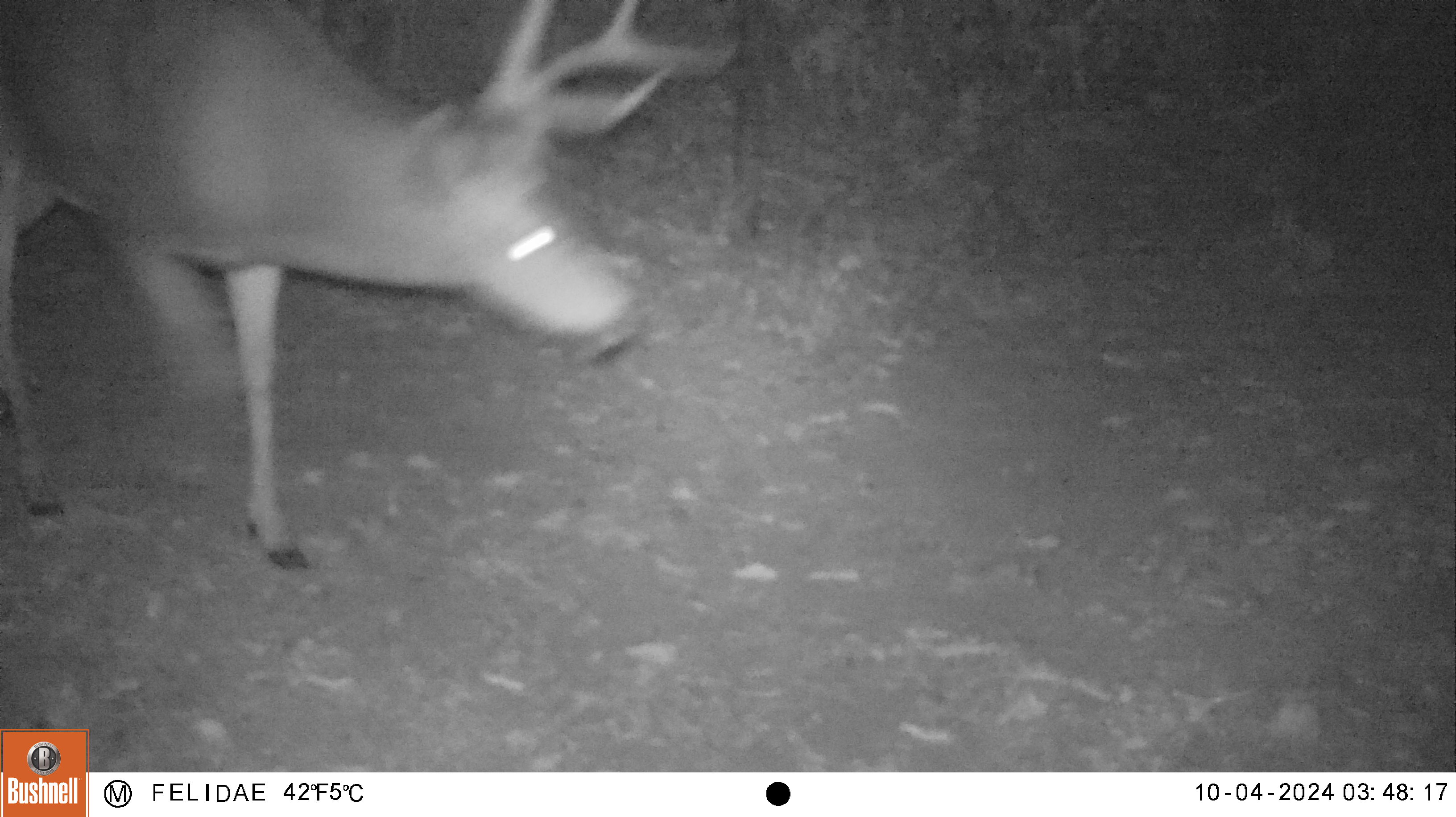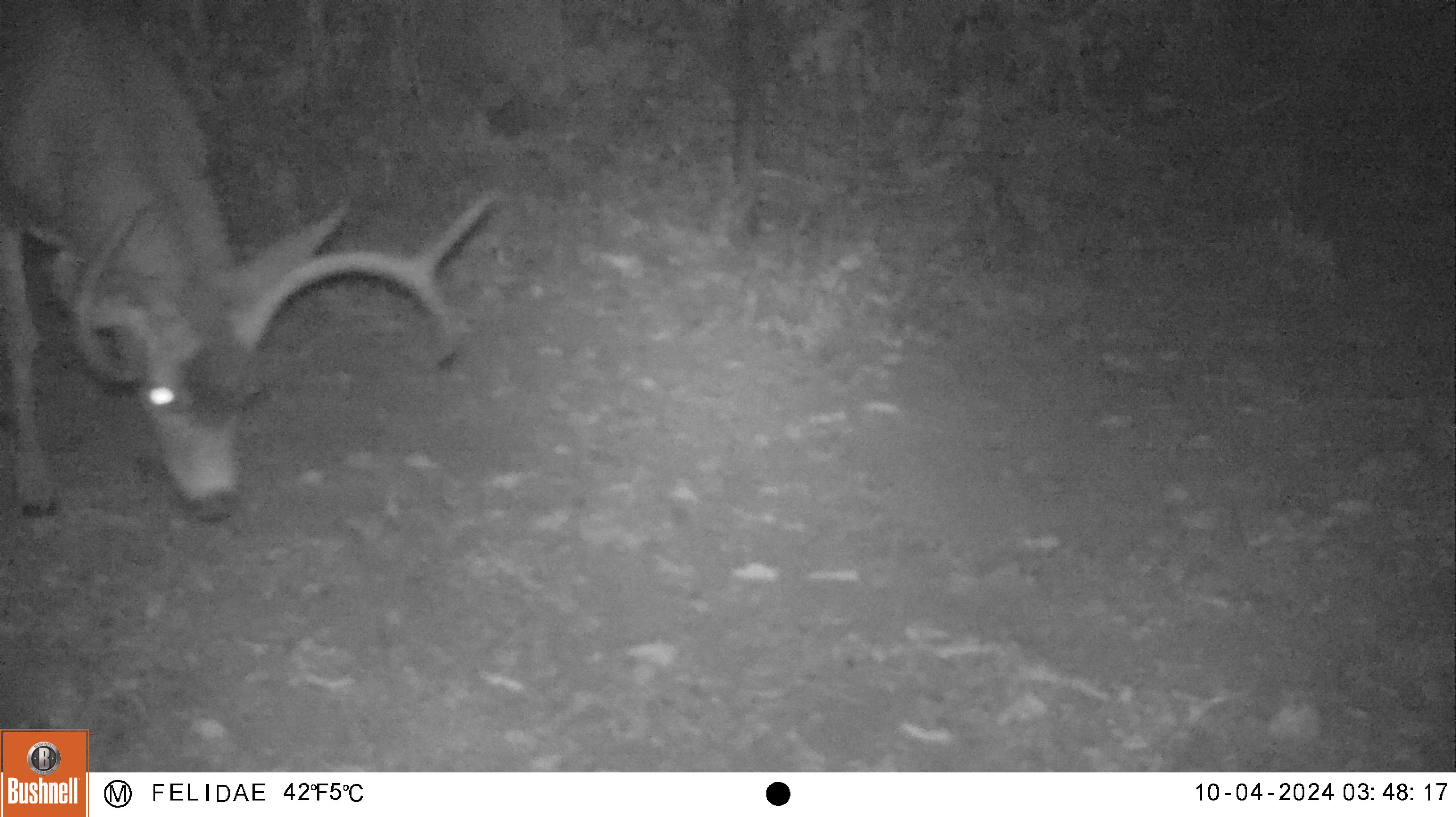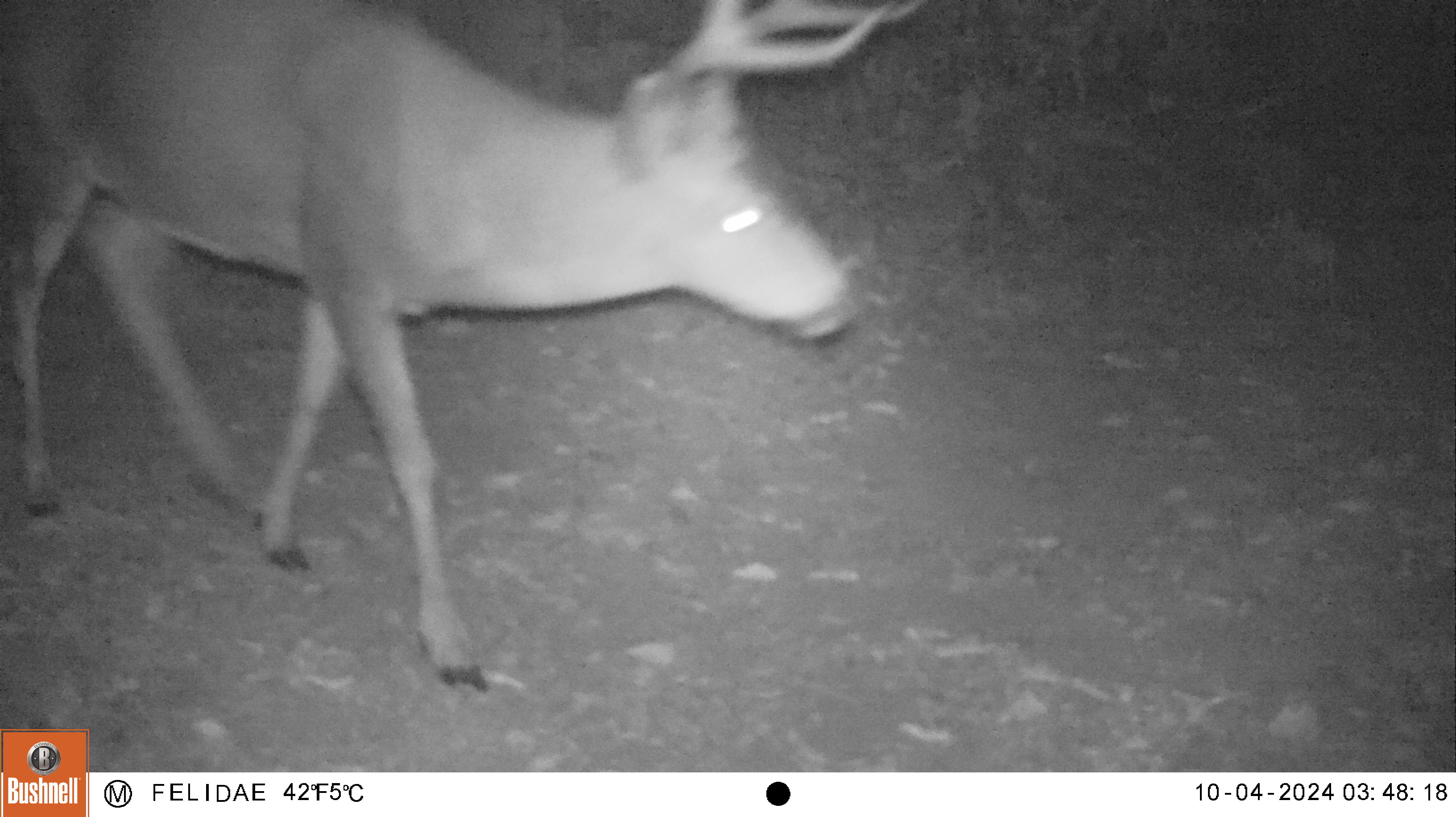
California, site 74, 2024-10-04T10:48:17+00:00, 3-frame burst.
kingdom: Animalia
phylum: Chordata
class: Mammalia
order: Artiodactyla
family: Cervidae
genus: Odocoileus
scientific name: Odocoileus hemionus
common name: mule deer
Mule deer (Odocoileus hemionus).